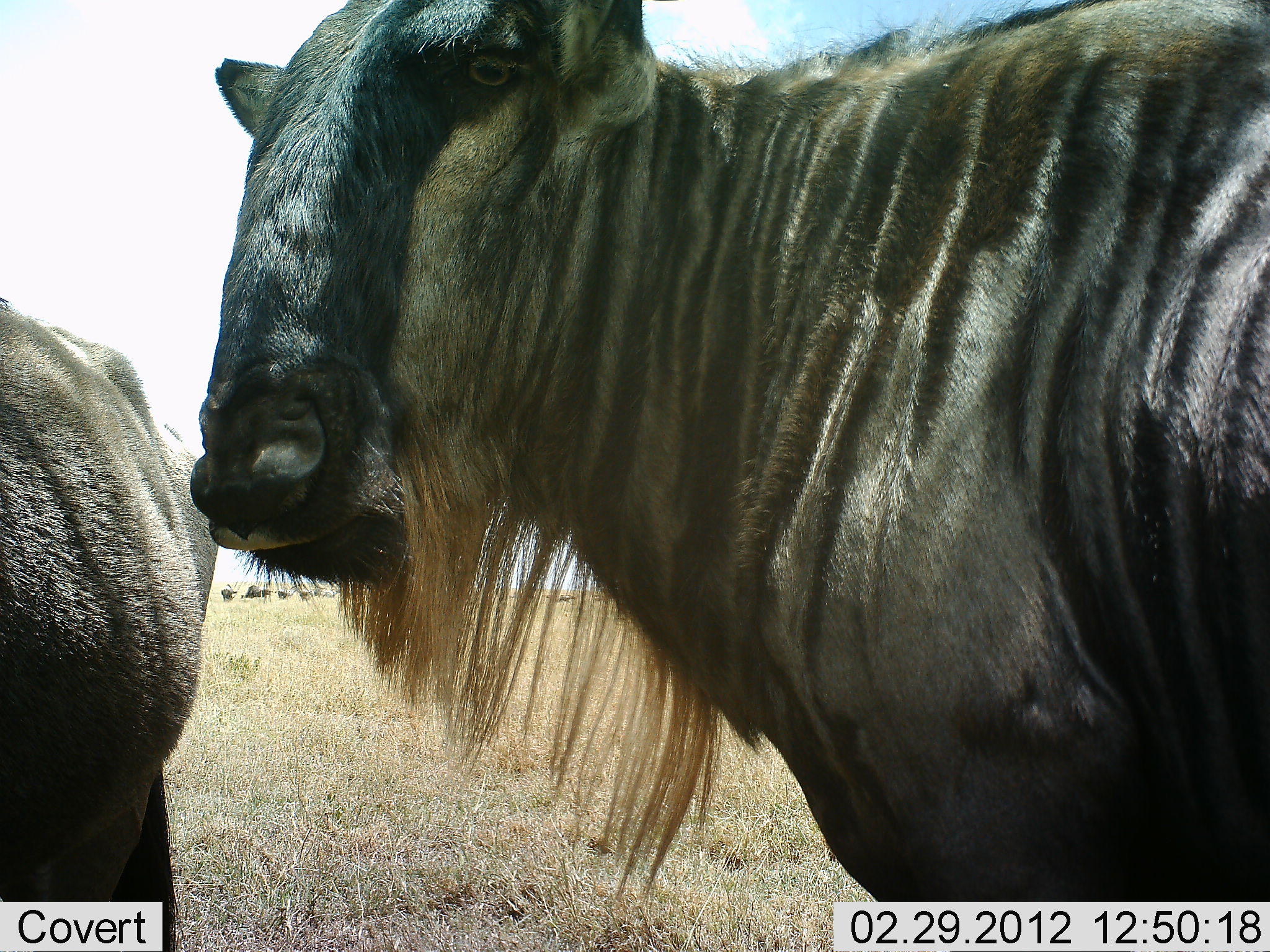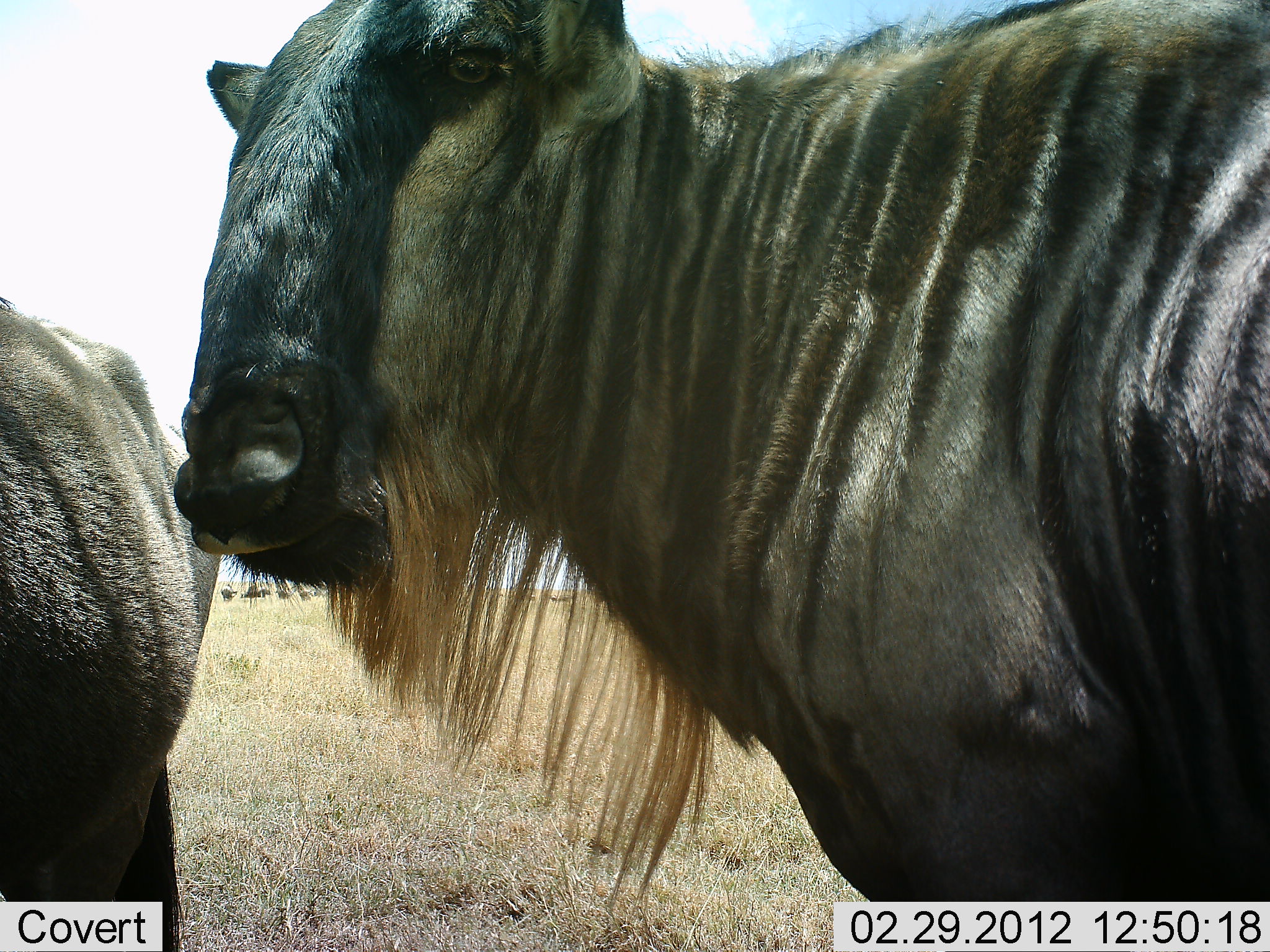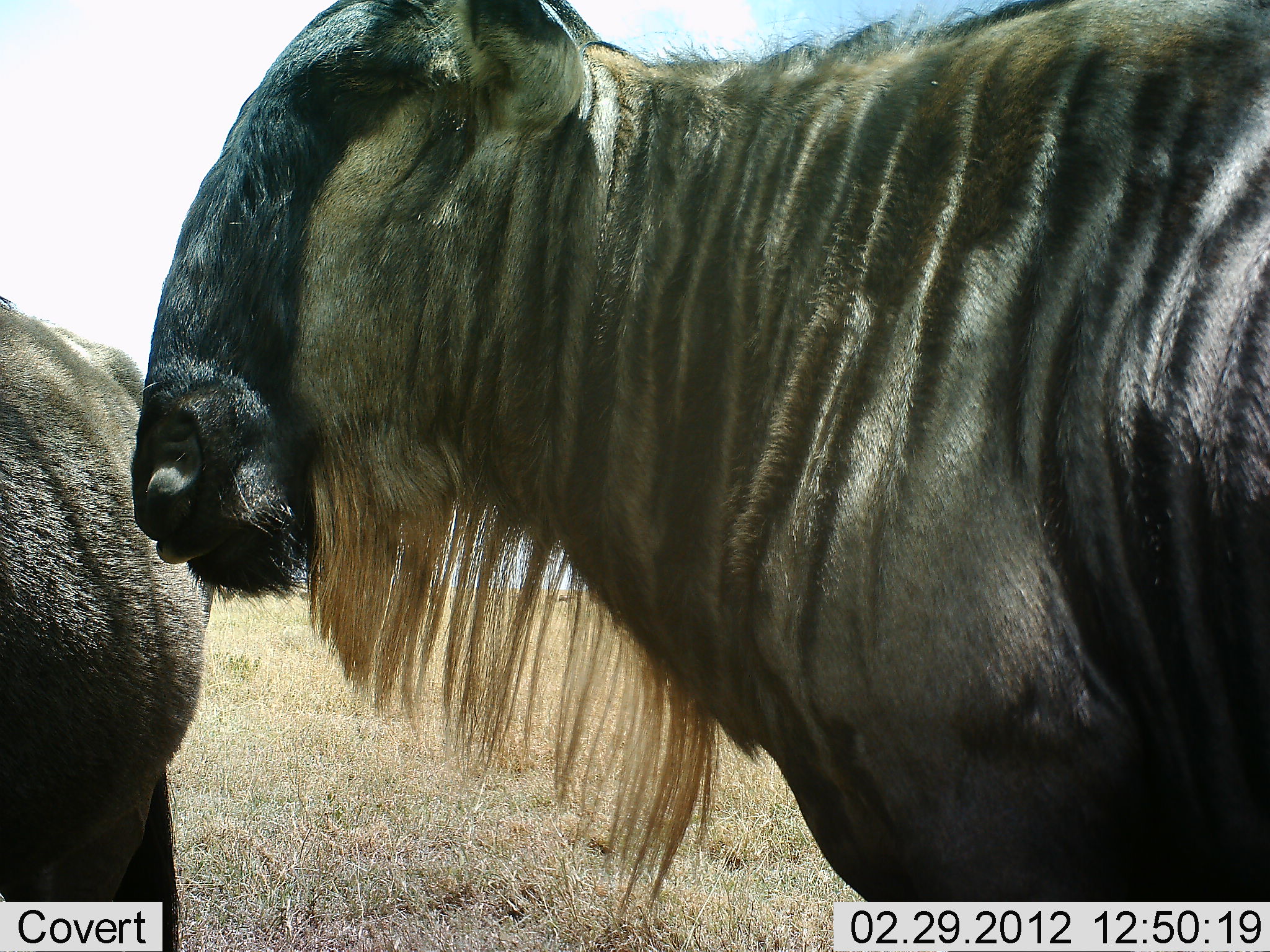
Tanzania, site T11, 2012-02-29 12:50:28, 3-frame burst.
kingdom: Animalia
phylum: Chordata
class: Mammalia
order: Artiodactyla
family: Bovidae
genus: Connochaetes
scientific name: Connochaetes taurinus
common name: blue wildebeest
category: wildebeest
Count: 2.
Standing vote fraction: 95%.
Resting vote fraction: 5%.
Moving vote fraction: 0%.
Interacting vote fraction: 0%.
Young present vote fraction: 0%.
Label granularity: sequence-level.